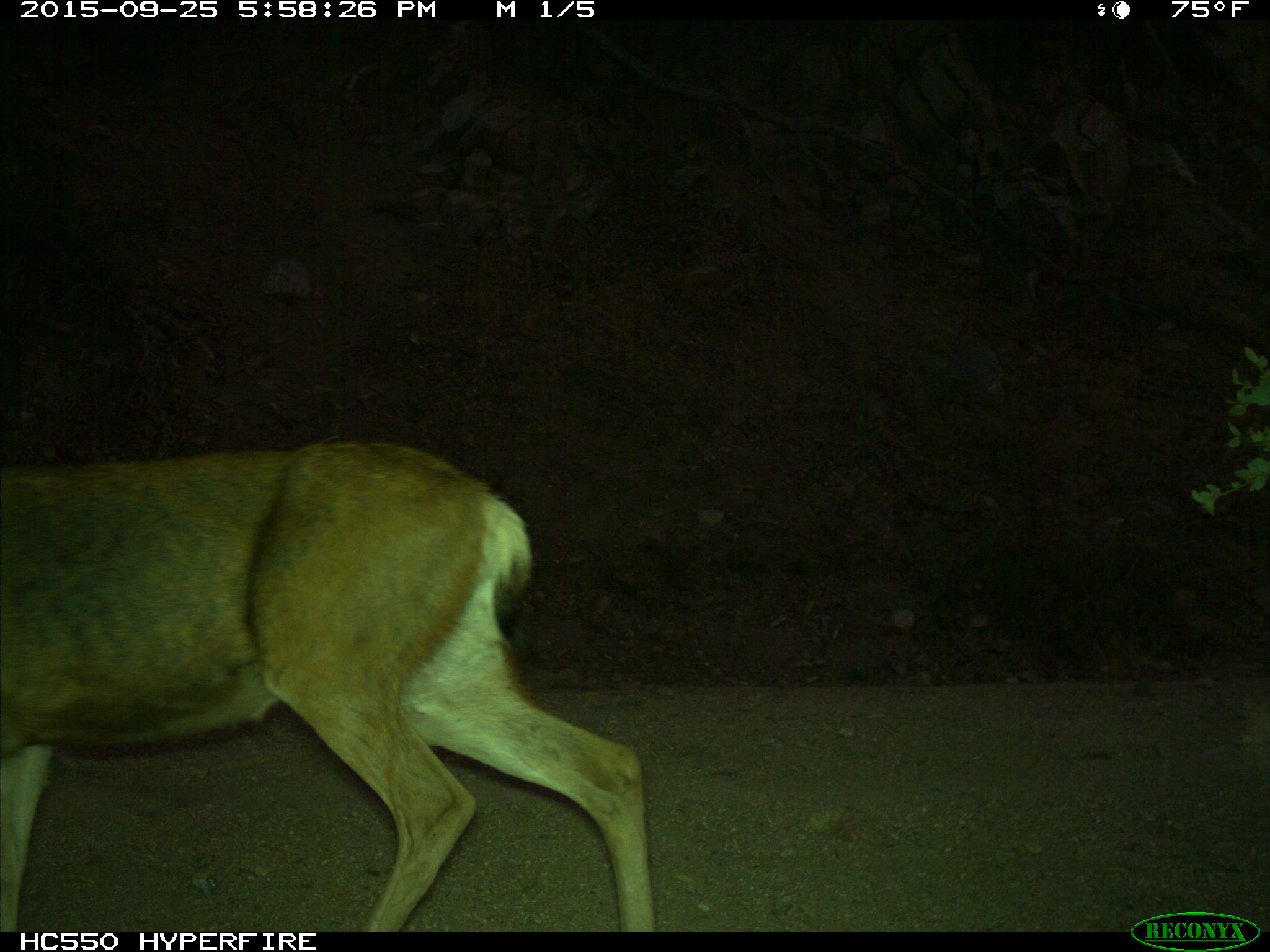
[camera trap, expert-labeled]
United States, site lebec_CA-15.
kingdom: Animalia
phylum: Chordata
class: Mammalia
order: Artiodactyla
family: Cervidae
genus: Odocoileus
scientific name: Odocoileus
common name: deer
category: unidentified deer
Unidentified deer (deer) (Odocoileus).